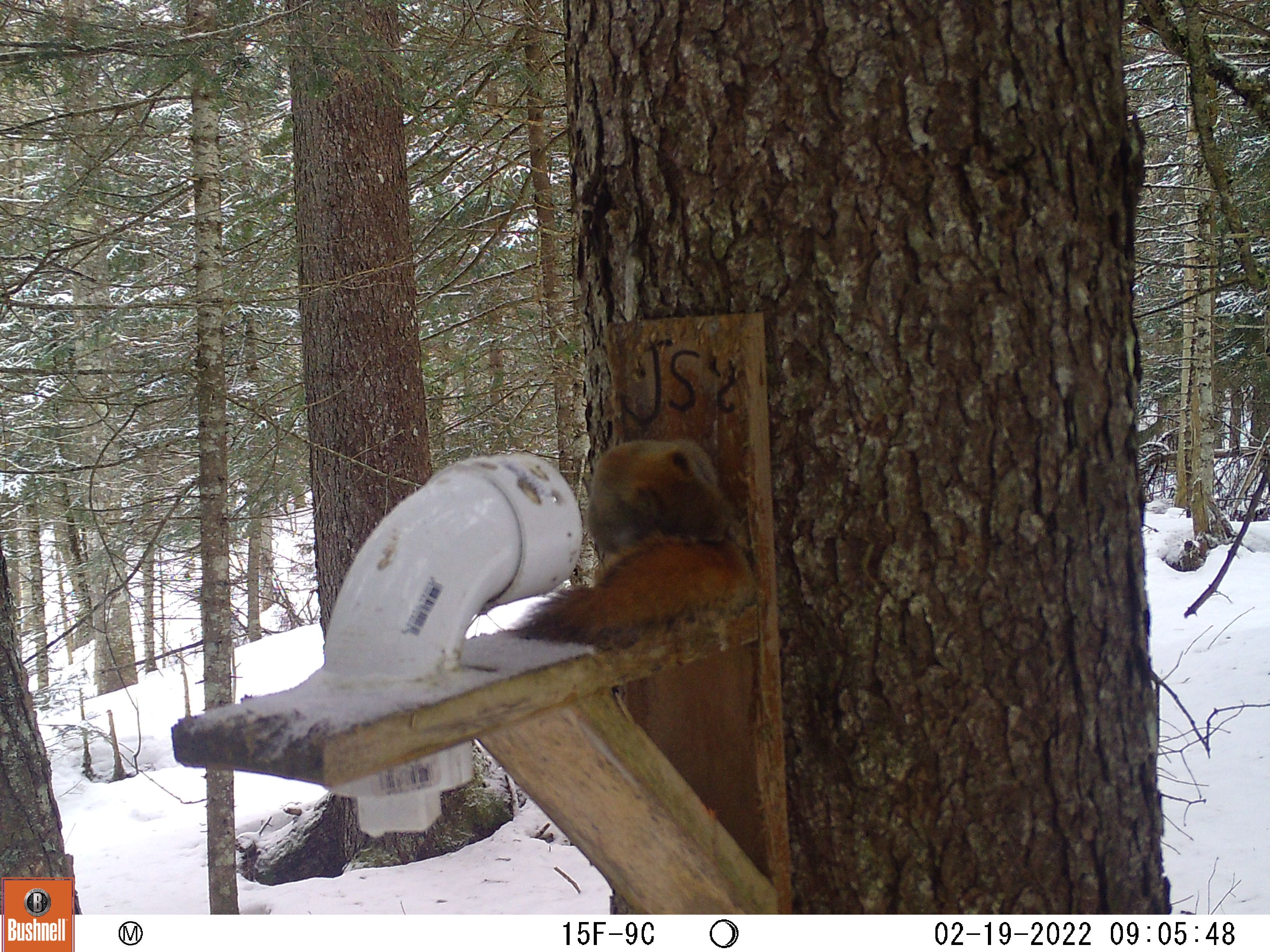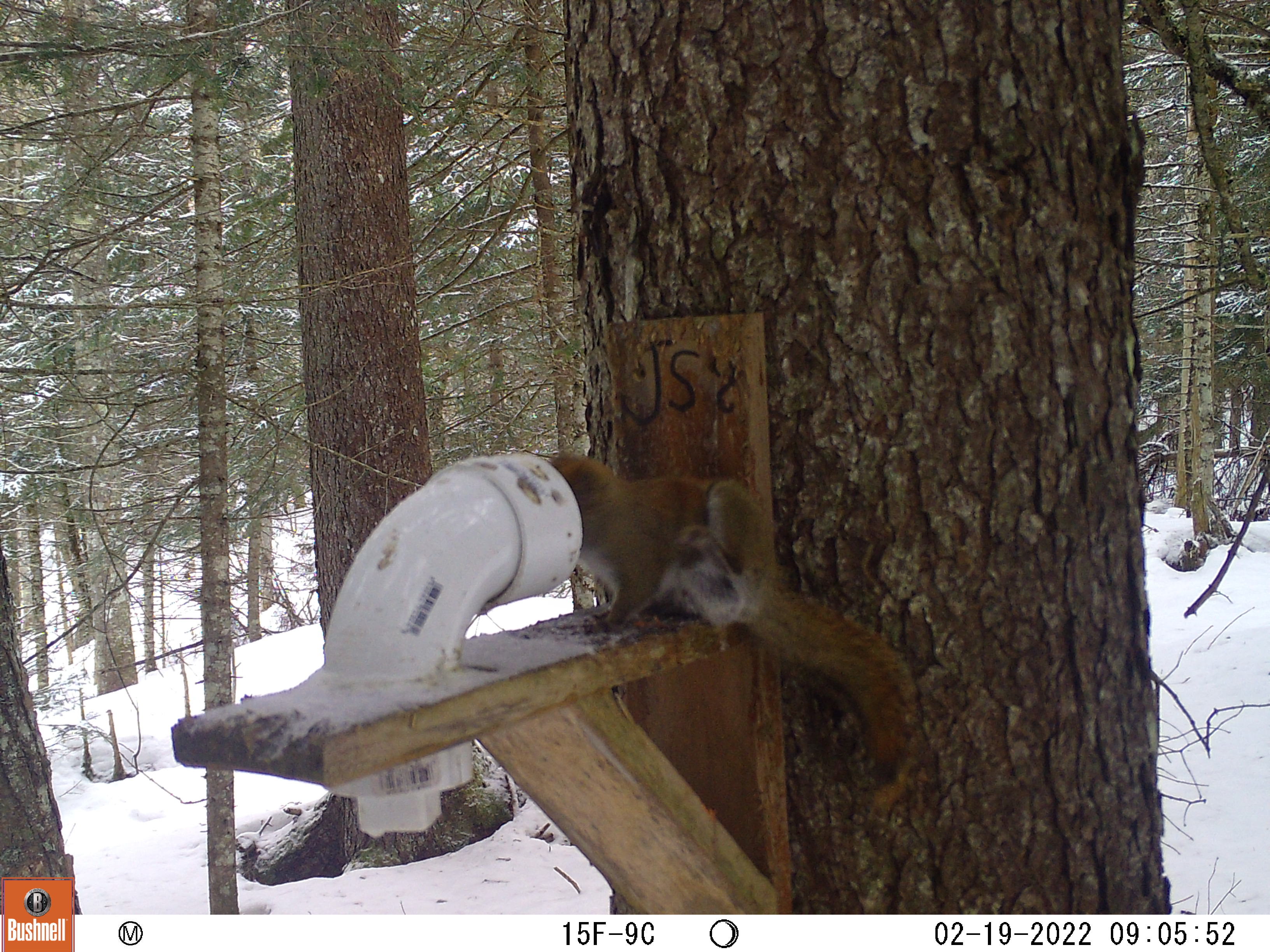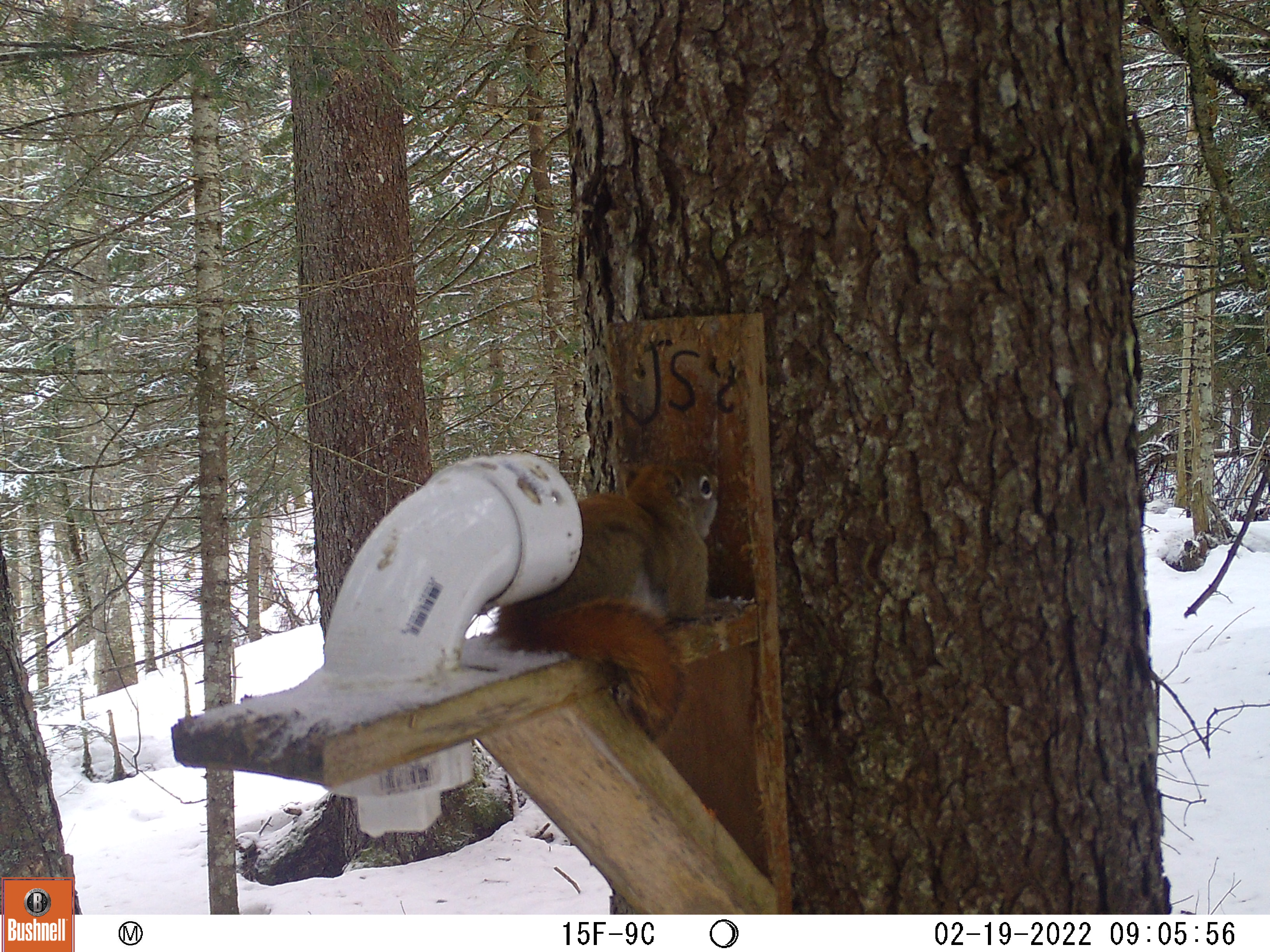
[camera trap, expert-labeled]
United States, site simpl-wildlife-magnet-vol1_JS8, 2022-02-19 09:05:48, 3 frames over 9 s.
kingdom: Animalia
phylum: Chordata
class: Mammalia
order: Rodentia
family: Sciuridae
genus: Tamiasciurus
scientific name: Tamiasciurus hudsonicus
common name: red squirrel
Red squirrel (Tamiasciurus hudsonicus).